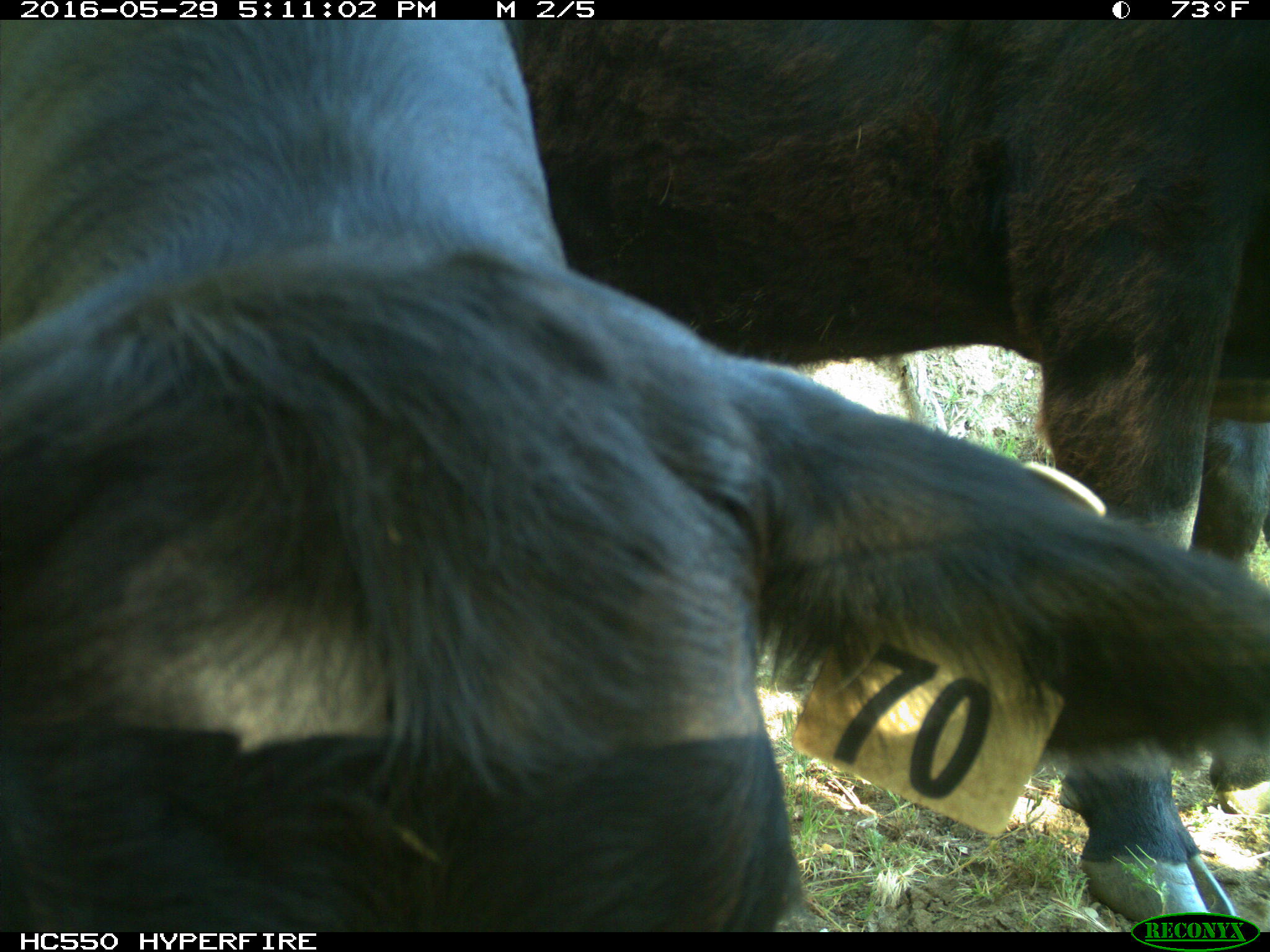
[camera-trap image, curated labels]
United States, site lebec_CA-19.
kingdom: Animalia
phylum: Chordata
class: Mammalia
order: Artiodactyla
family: Bovidae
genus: Bos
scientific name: Bos taurus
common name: domestic cow